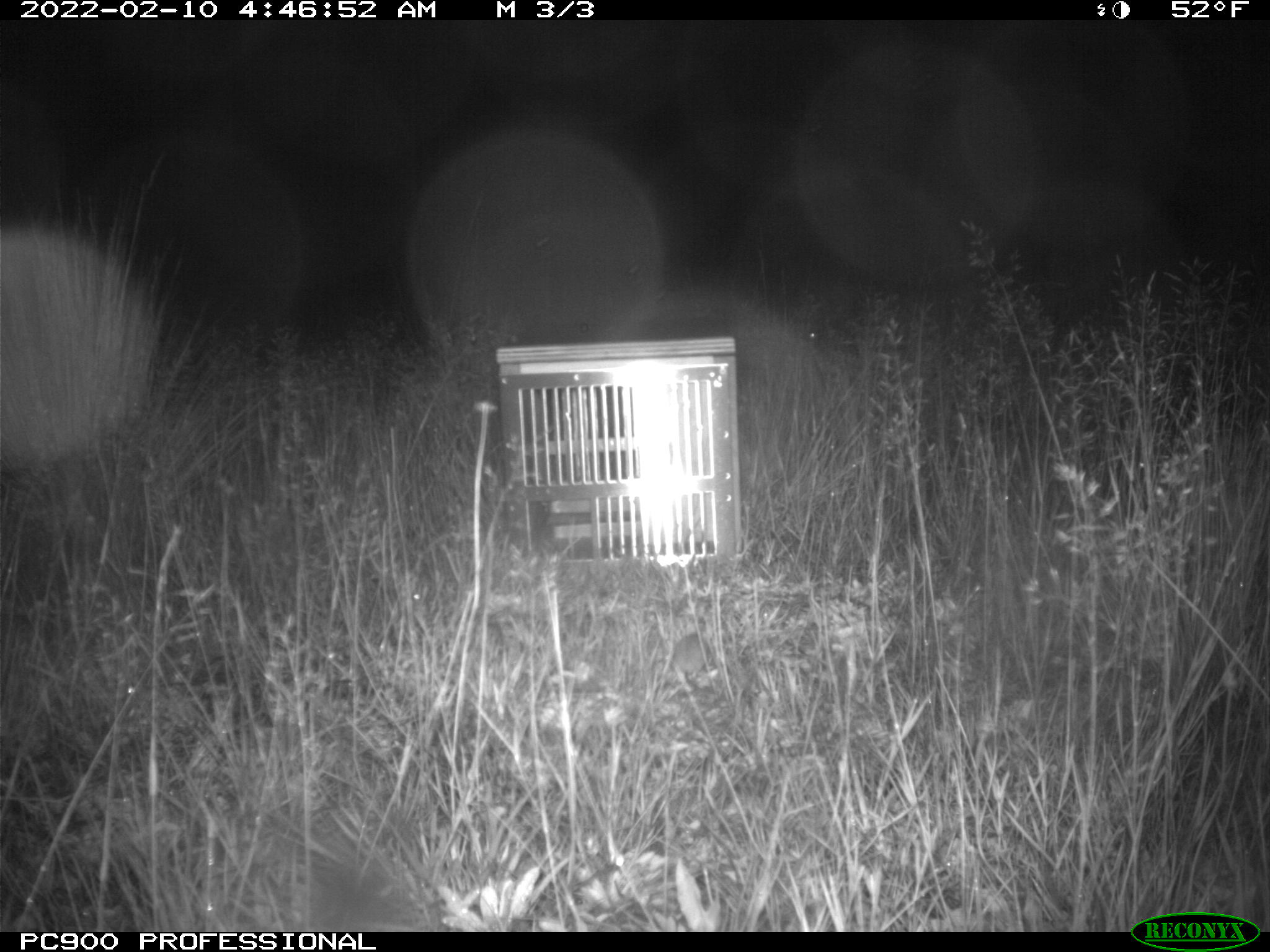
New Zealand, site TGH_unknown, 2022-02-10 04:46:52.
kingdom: Animalia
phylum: Chordata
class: Mammalia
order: Rodentia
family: Muridae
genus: Mus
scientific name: Mus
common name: mouse